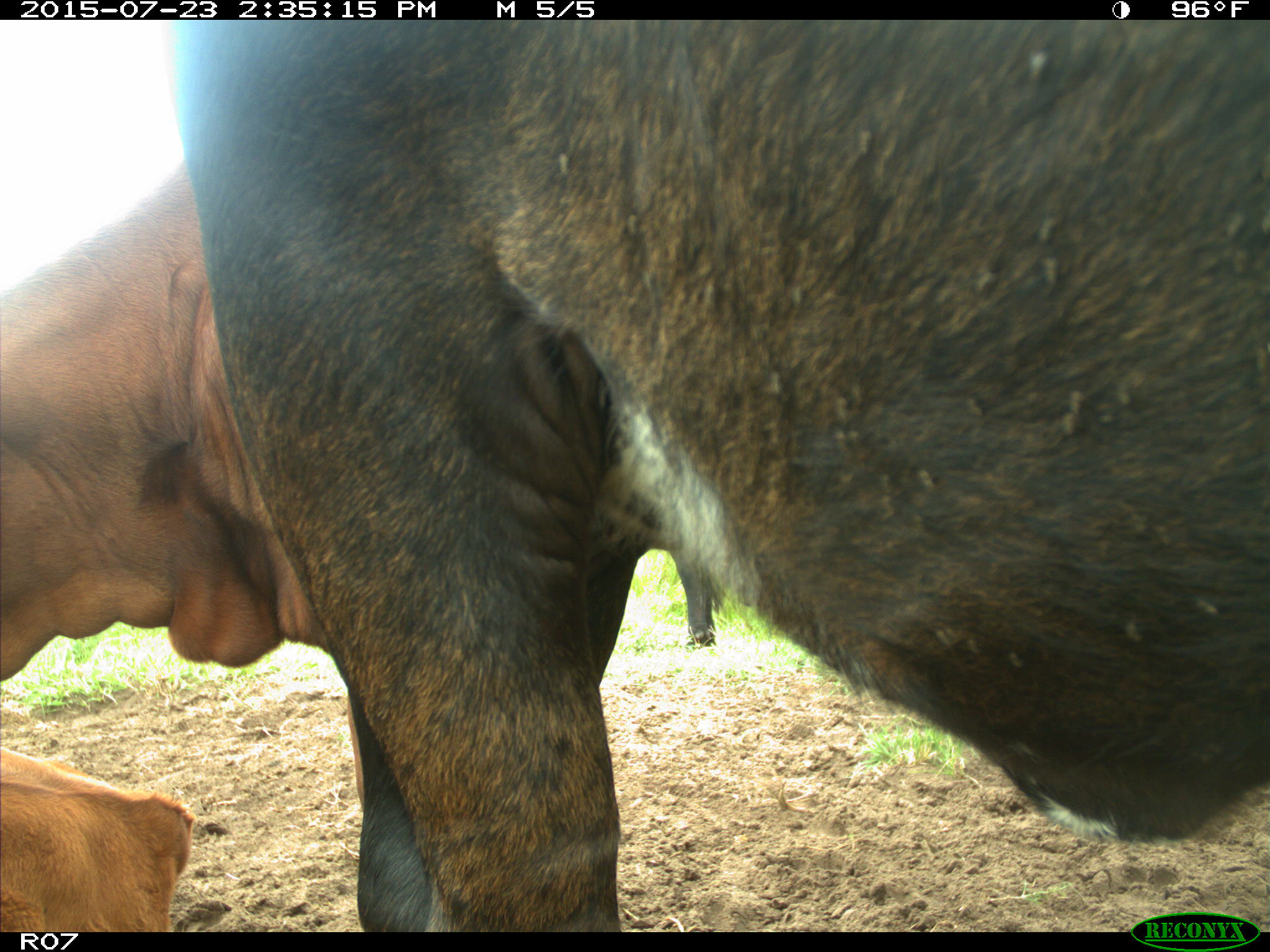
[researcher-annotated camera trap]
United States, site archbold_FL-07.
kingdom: Animalia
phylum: Chordata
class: Mammalia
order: Artiodactyla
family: Bovidae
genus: Bos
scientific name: Bos taurus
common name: domestic cow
Bos taurus (domestic cow).